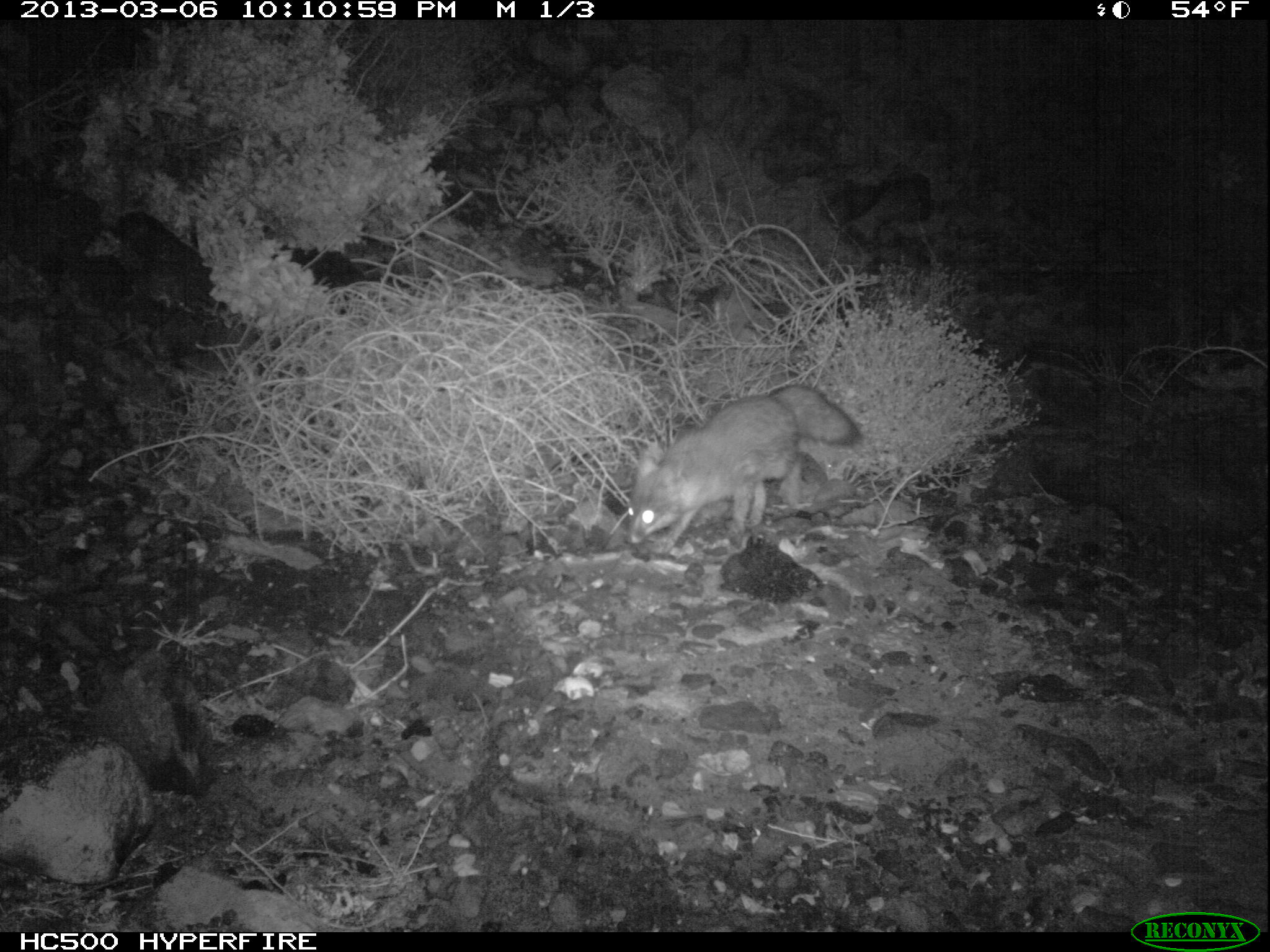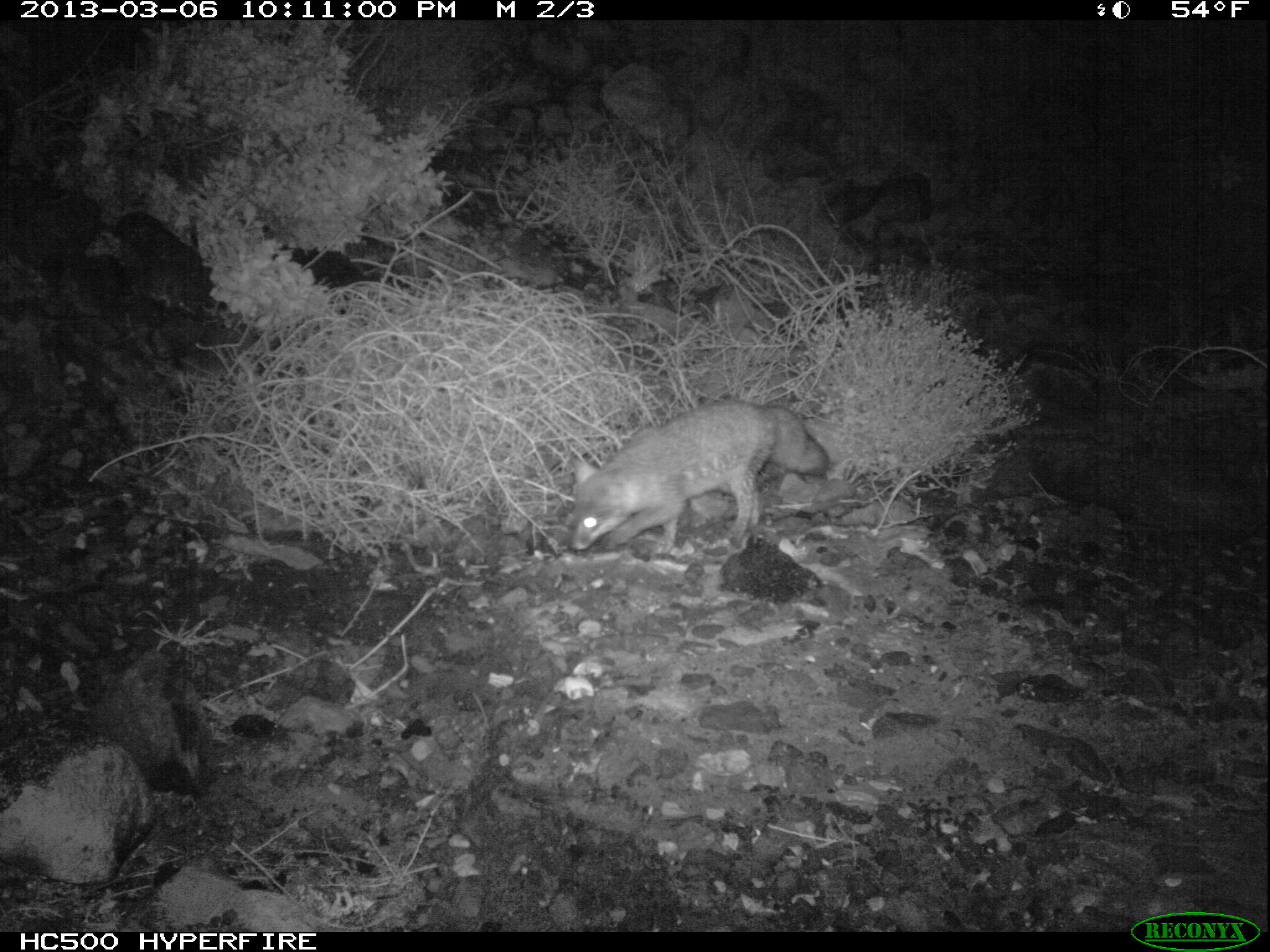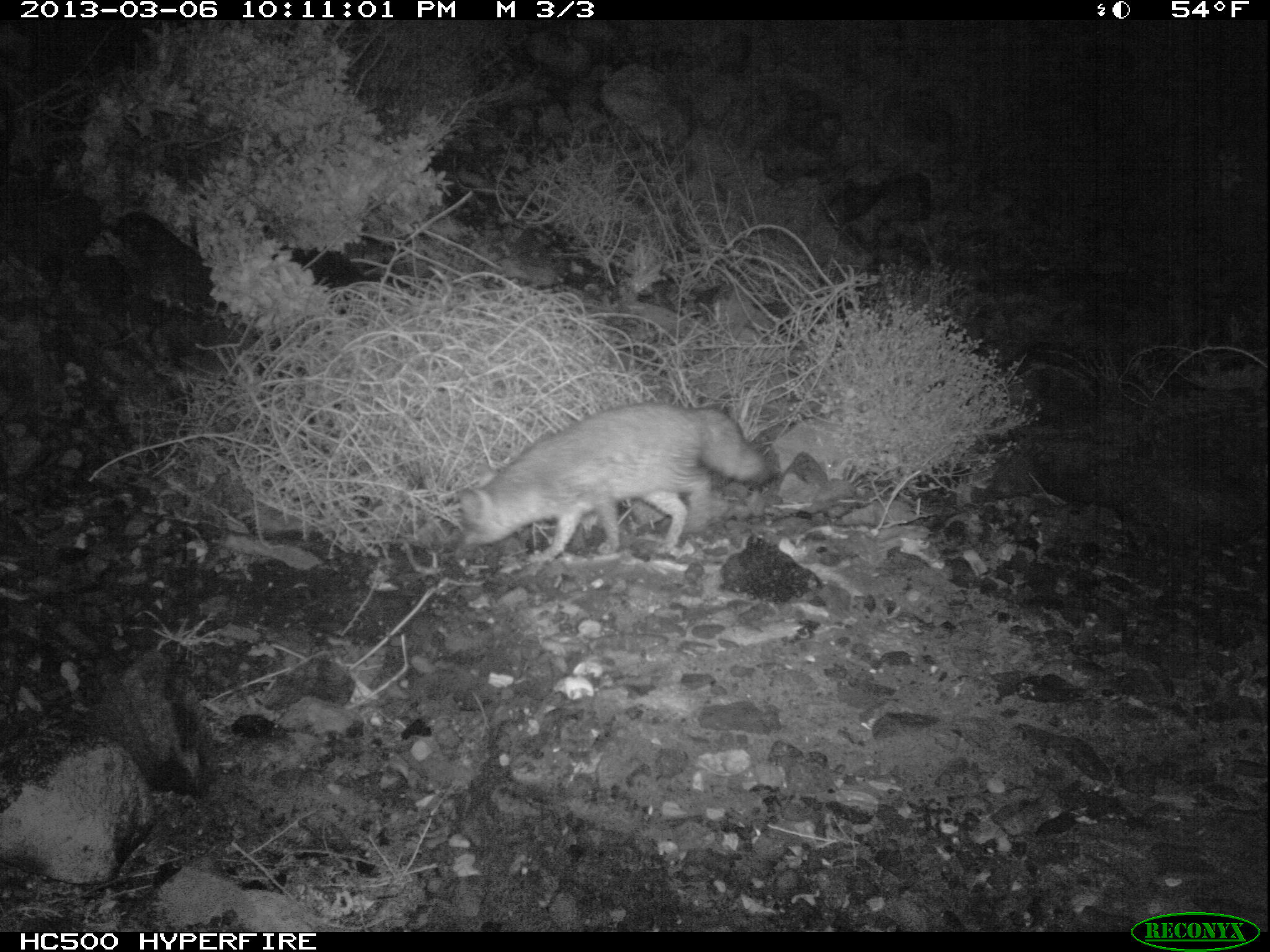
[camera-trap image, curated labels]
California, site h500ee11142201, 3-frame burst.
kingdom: Animalia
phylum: Chordata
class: Mammalia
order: Carnivora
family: Canidae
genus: Urocyon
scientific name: Urocyon littoralis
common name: island fox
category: fox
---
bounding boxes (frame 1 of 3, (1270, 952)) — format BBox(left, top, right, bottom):
fox: BBox(624, 382, 866, 559)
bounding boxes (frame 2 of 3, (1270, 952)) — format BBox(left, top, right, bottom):
fox: BBox(567, 398, 829, 553)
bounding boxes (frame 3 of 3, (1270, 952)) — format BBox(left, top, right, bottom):
fox: BBox(458, 400, 765, 560)